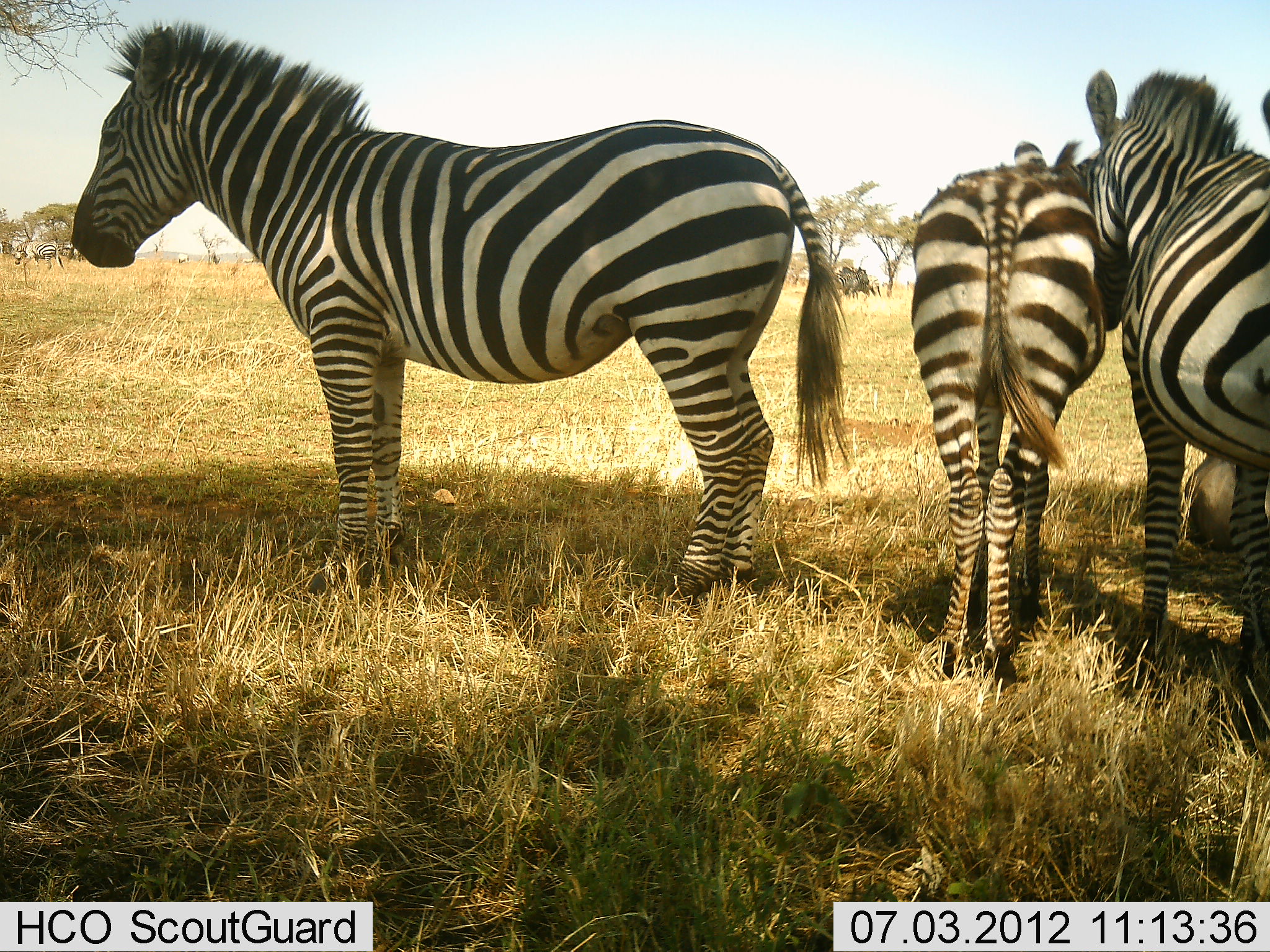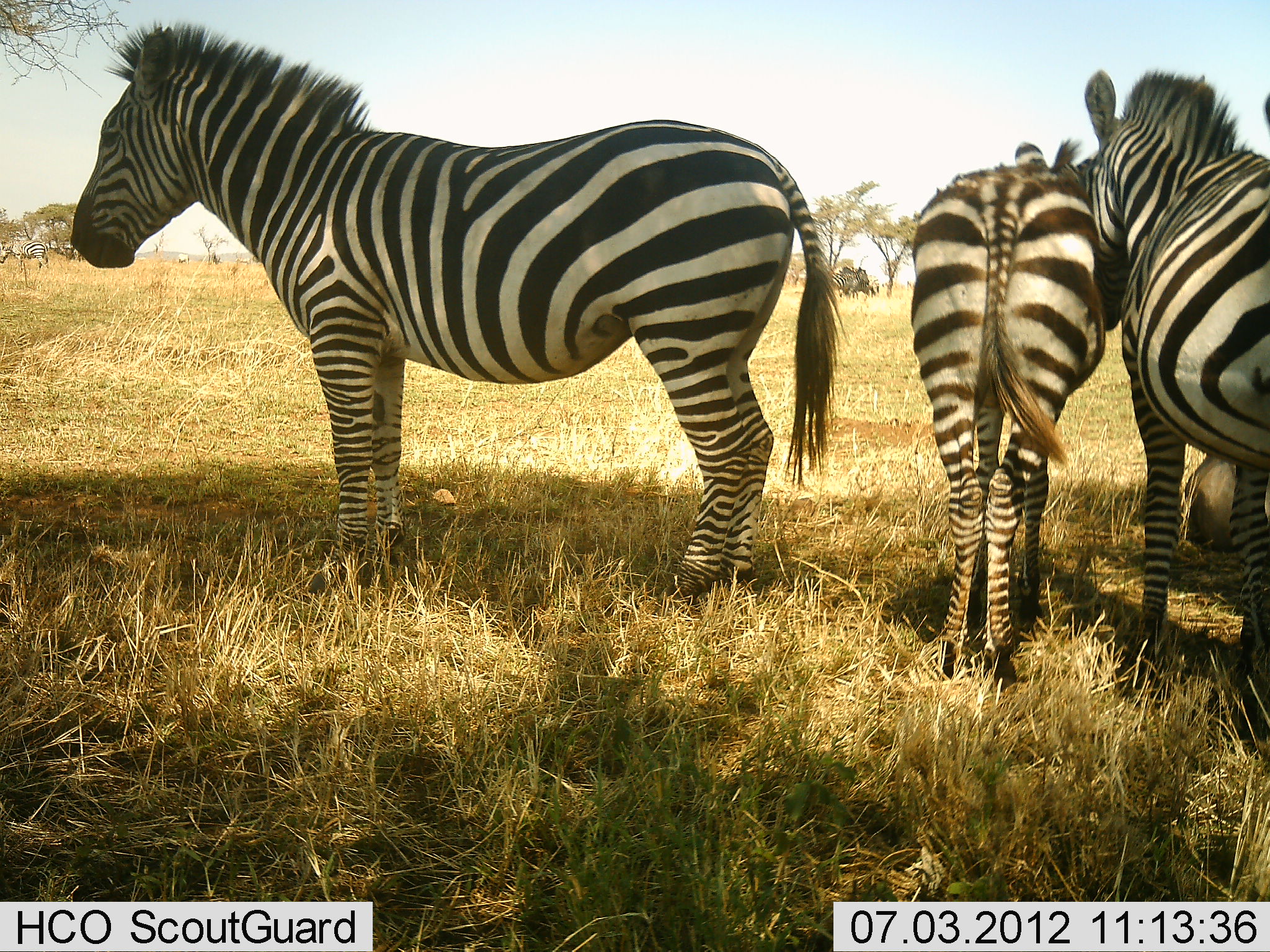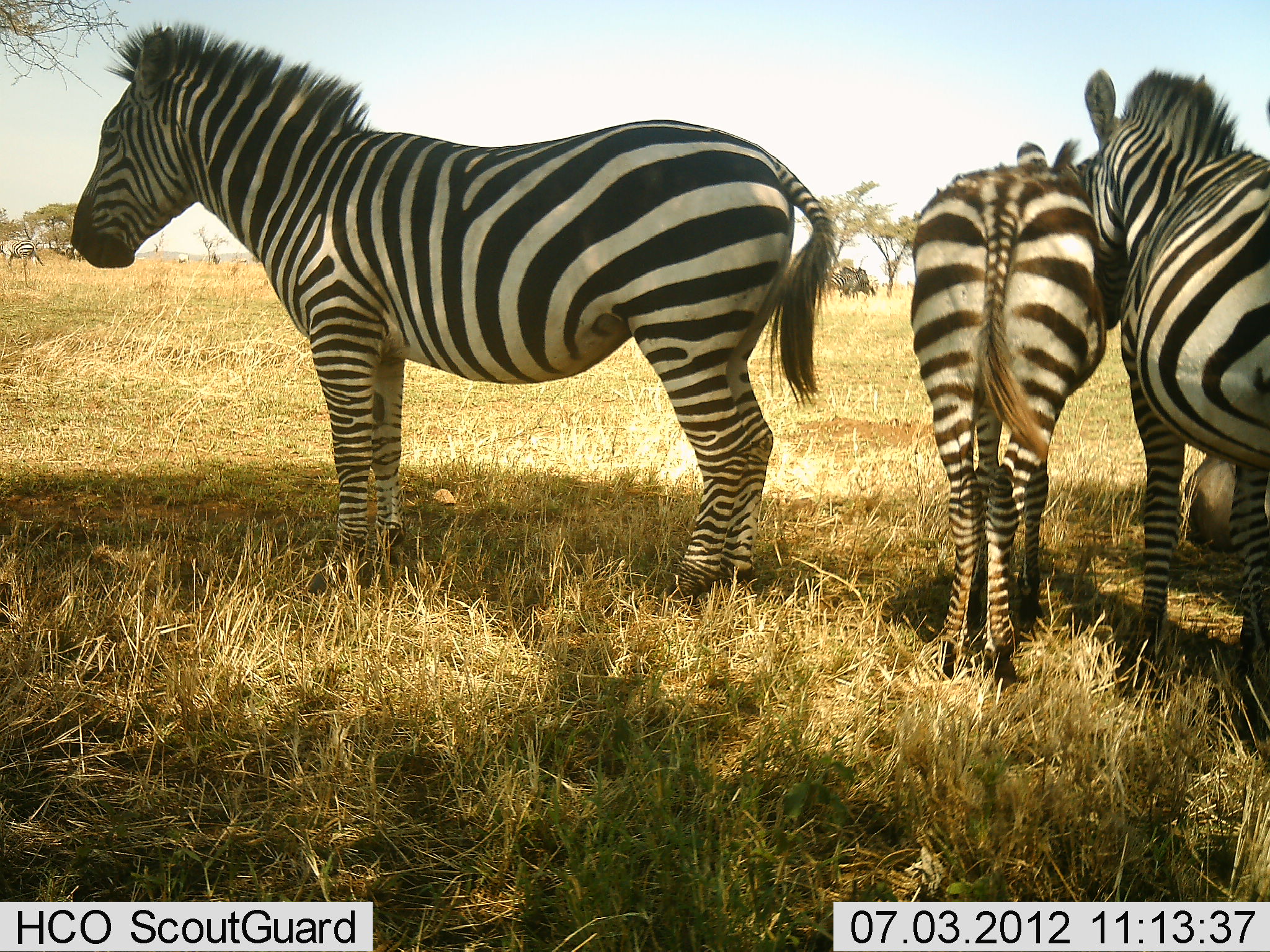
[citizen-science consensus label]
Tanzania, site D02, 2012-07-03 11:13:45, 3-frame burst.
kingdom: Animalia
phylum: Chordata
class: Mammalia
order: Perissodactyla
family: Equidae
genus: Equus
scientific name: Equus quagga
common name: plains zebra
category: zebra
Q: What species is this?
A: Zebra (plains zebra) (Equus quagga).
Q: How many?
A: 3.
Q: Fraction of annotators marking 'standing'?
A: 100%.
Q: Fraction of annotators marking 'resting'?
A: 18%.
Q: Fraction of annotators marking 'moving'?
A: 18%.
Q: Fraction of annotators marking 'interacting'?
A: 24%.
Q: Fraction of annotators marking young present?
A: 6%.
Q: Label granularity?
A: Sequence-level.